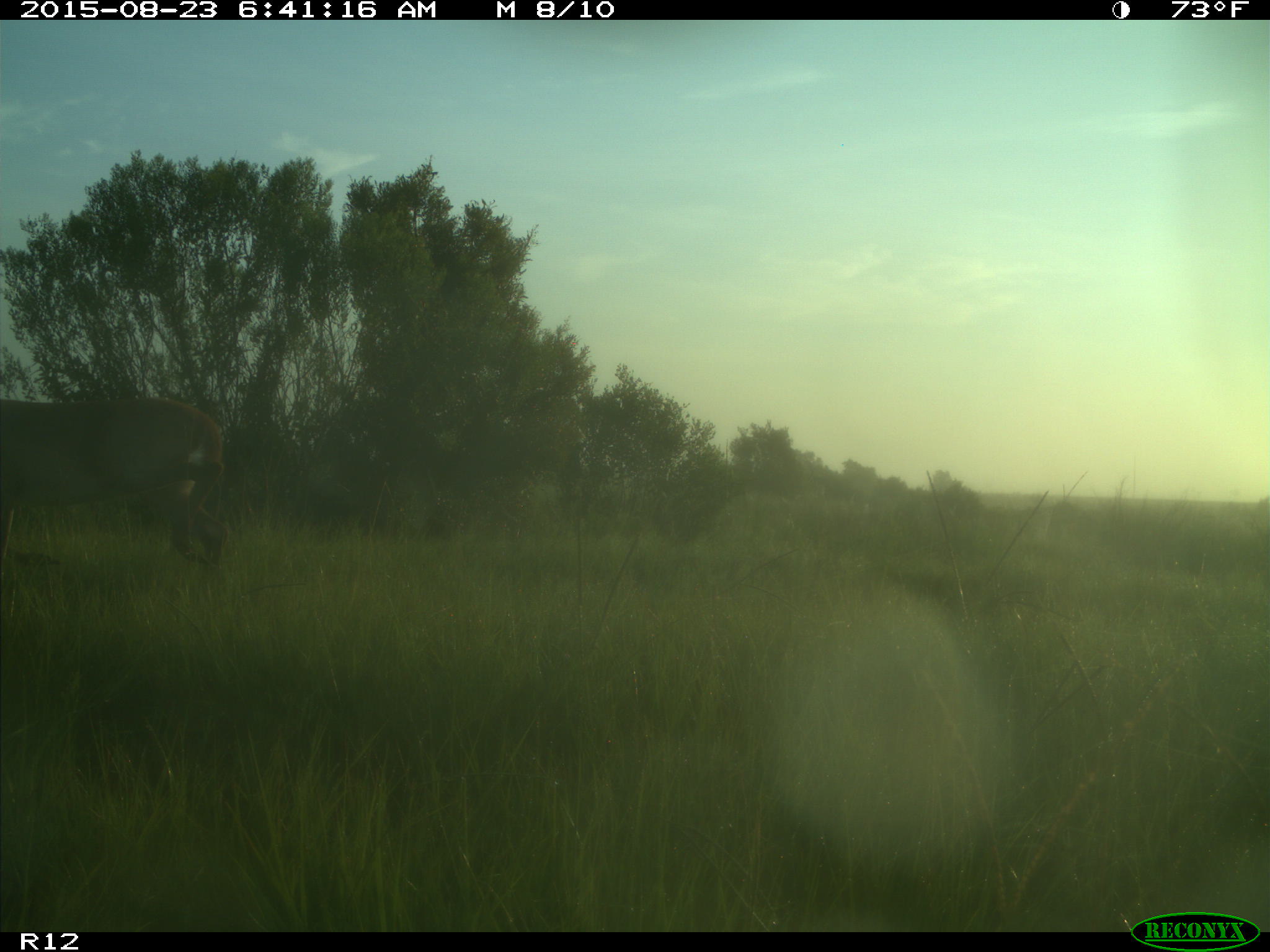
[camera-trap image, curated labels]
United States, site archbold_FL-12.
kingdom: Animalia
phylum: Chordata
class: Mammalia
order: Artiodactyla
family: Cervidae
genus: Odocoileus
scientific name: Odocoileus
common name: deer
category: unidentified deer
Unidentified deer (deer) (Odocoileus).